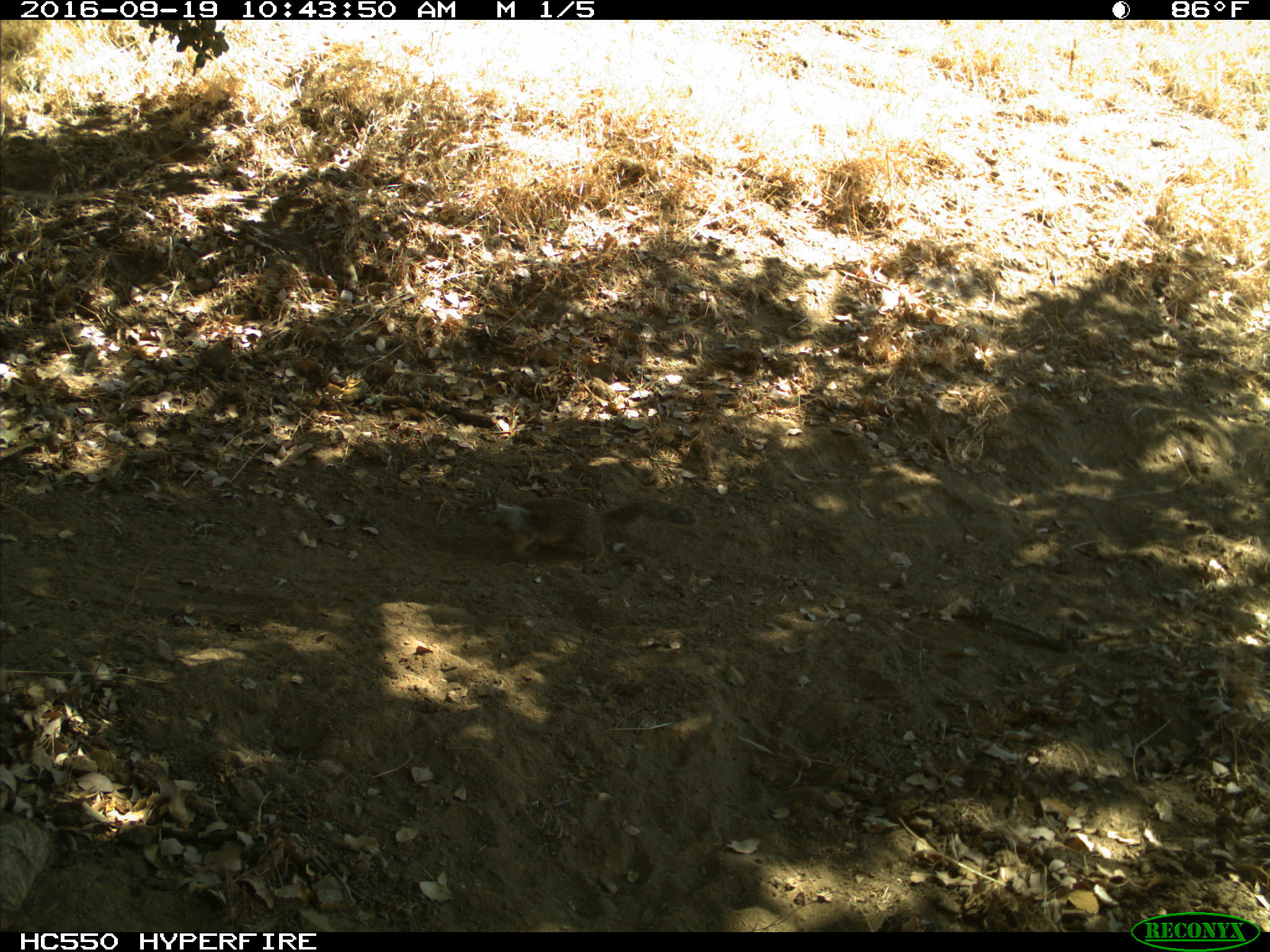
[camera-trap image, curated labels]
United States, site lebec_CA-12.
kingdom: Animalia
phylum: Chordata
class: Mammalia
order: Rodentia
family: Sciuridae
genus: Otospermophilus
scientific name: Otospermophilus beecheyi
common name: california ground squirrel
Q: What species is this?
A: Otospermophilus beecheyi (california ground squirrel).